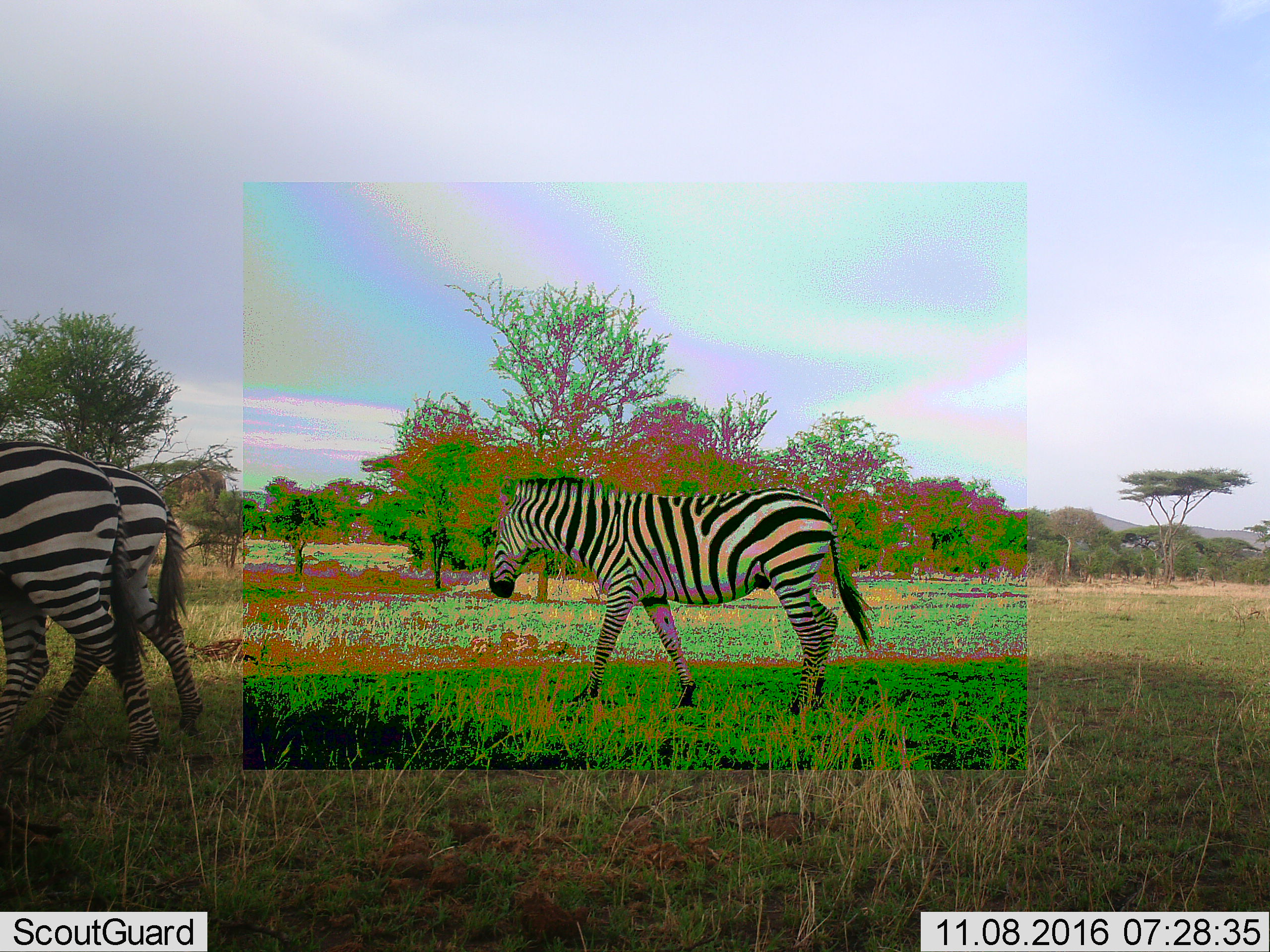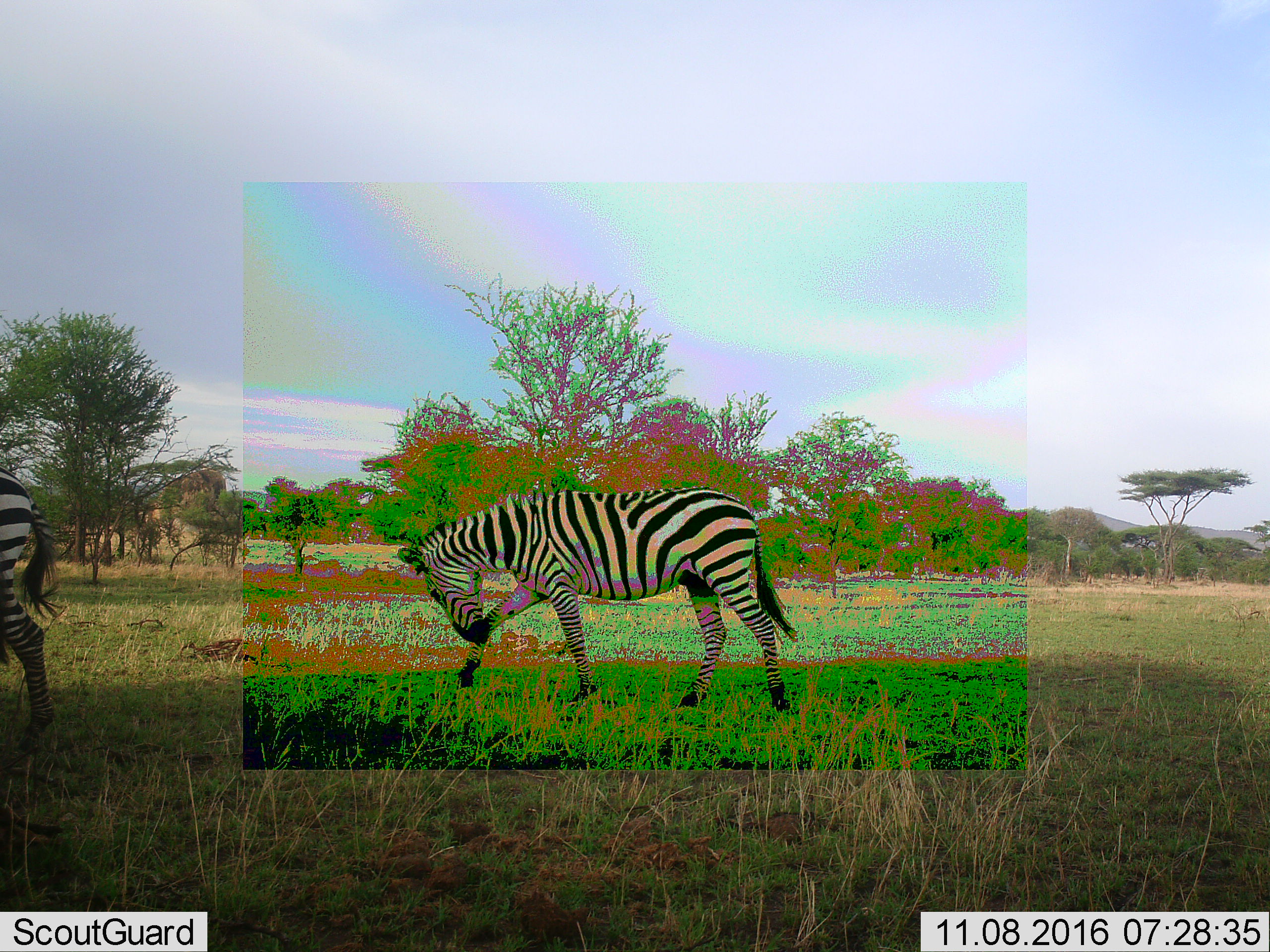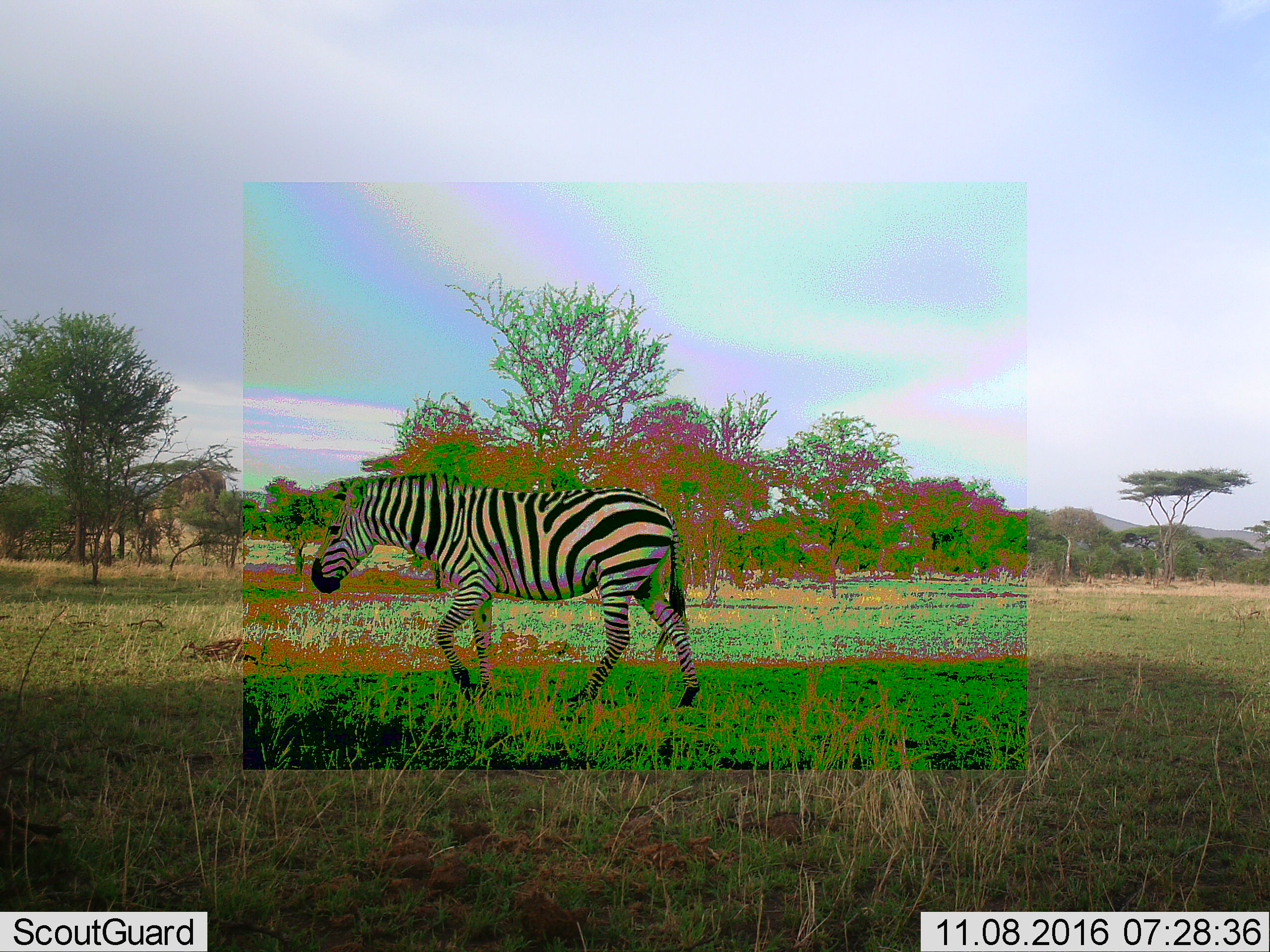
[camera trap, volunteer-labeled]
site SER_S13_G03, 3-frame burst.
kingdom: Animalia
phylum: Chordata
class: Mammalia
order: Perissodactyla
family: Equidae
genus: Equus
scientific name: Equus quagga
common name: plains zebra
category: zebraplains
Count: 3.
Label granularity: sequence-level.